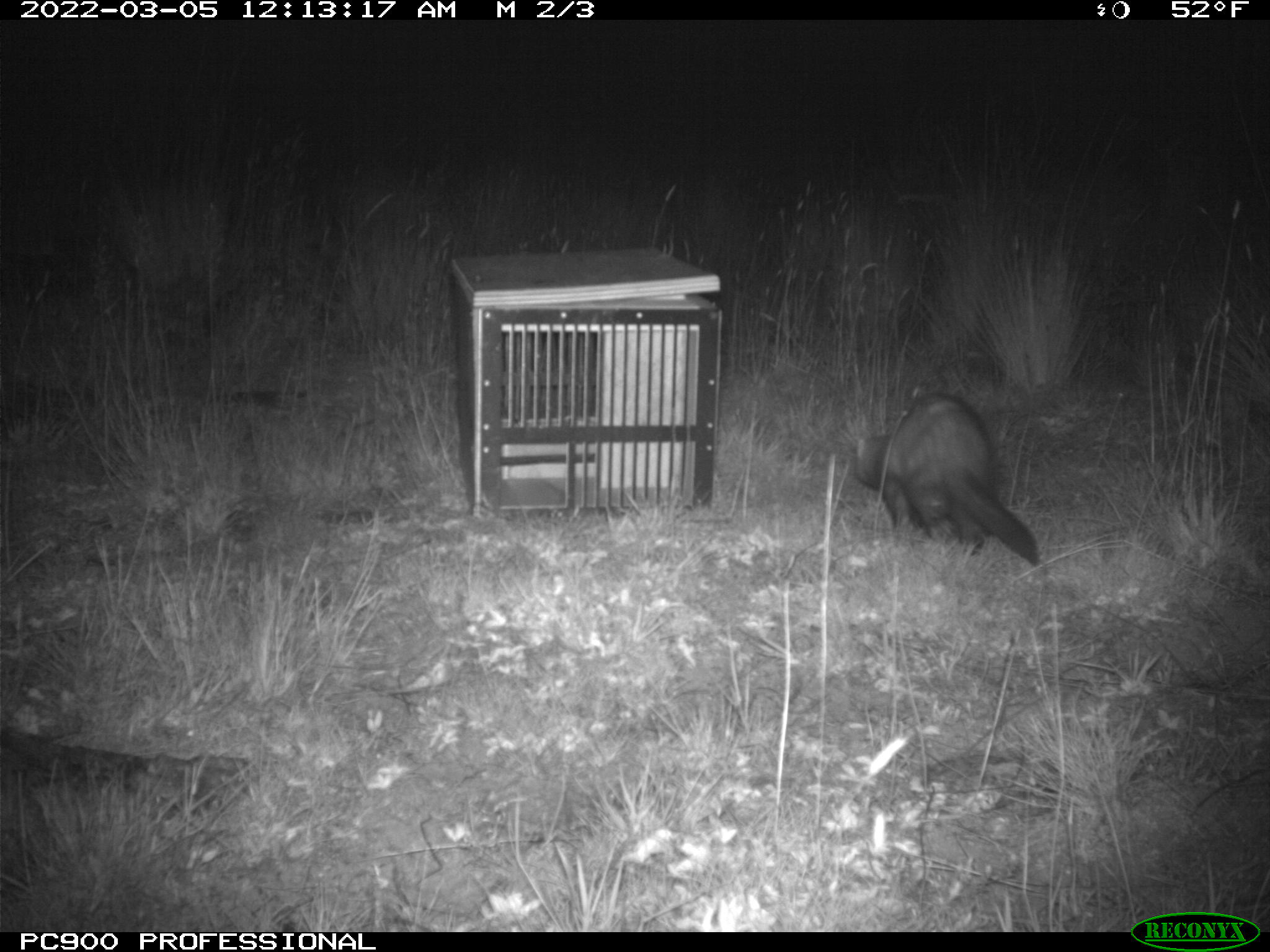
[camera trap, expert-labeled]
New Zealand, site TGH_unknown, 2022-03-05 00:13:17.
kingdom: Animalia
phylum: Chordata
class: Mammalia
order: Carnivora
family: Mustelidae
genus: Mustela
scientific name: Mustela furo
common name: ferret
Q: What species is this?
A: Ferret (Mustela furo).